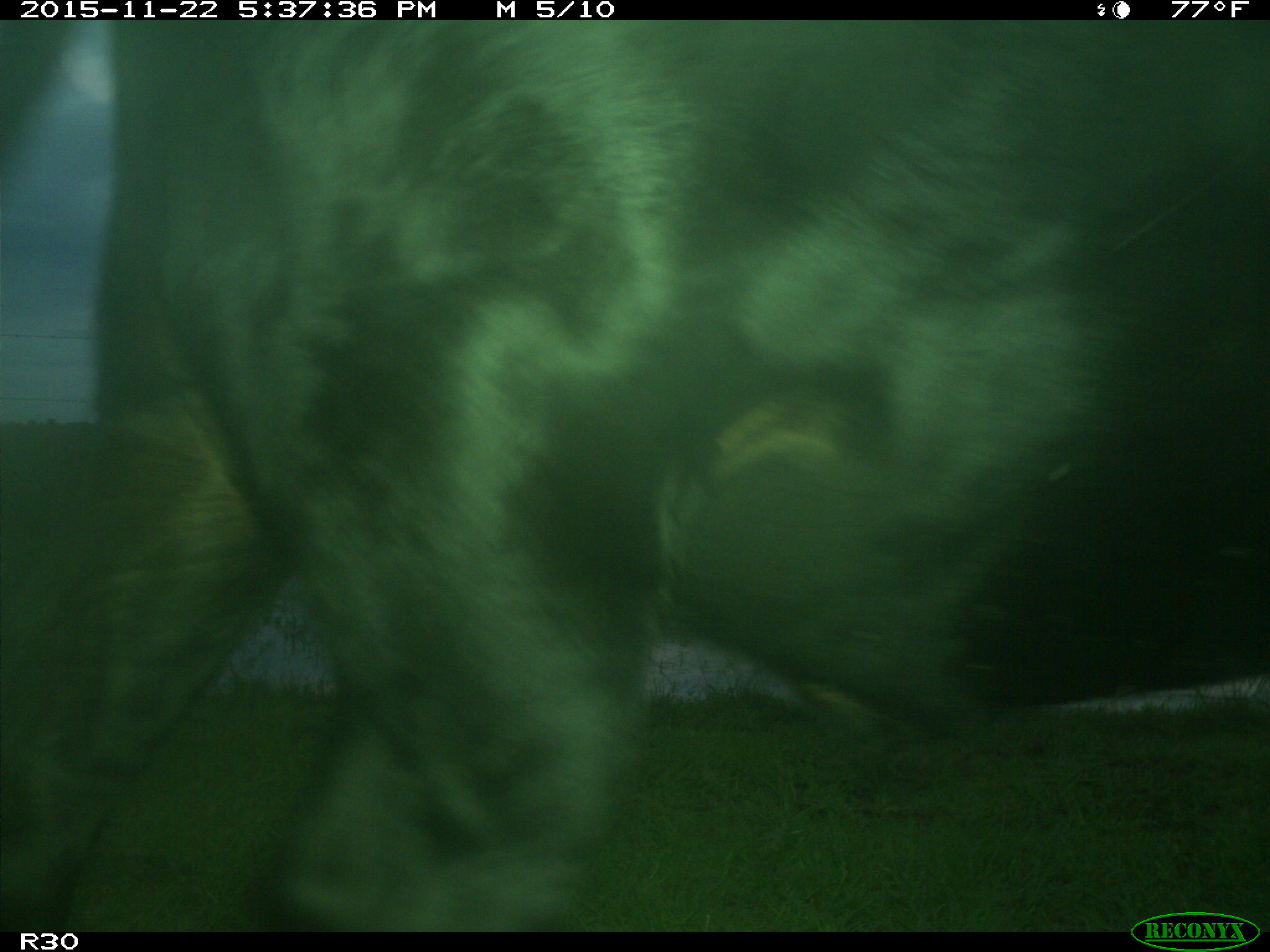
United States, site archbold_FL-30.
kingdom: Animalia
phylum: Chordata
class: Mammalia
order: Artiodactyla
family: Bovidae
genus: Bos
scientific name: Bos taurus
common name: domestic cow